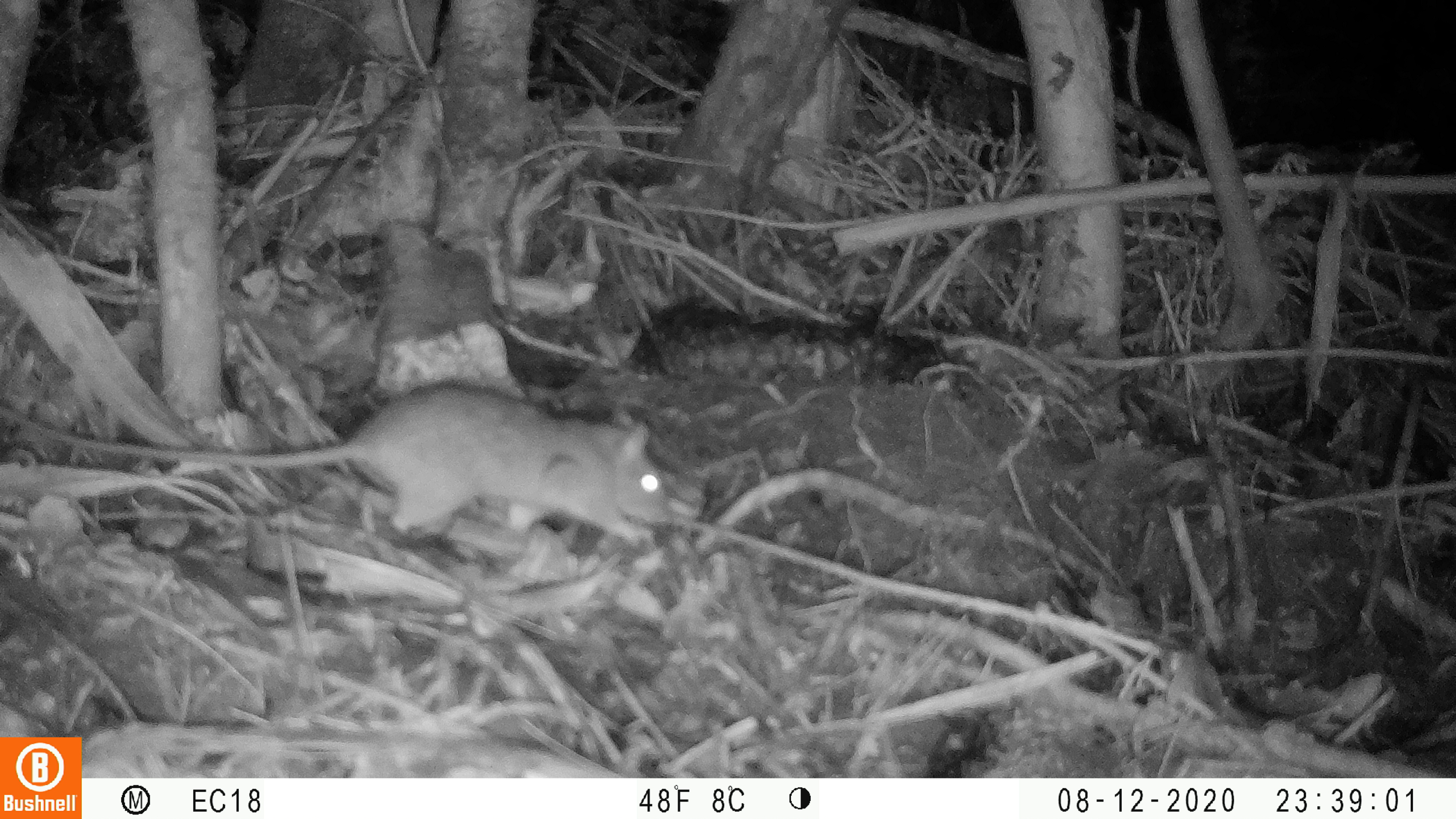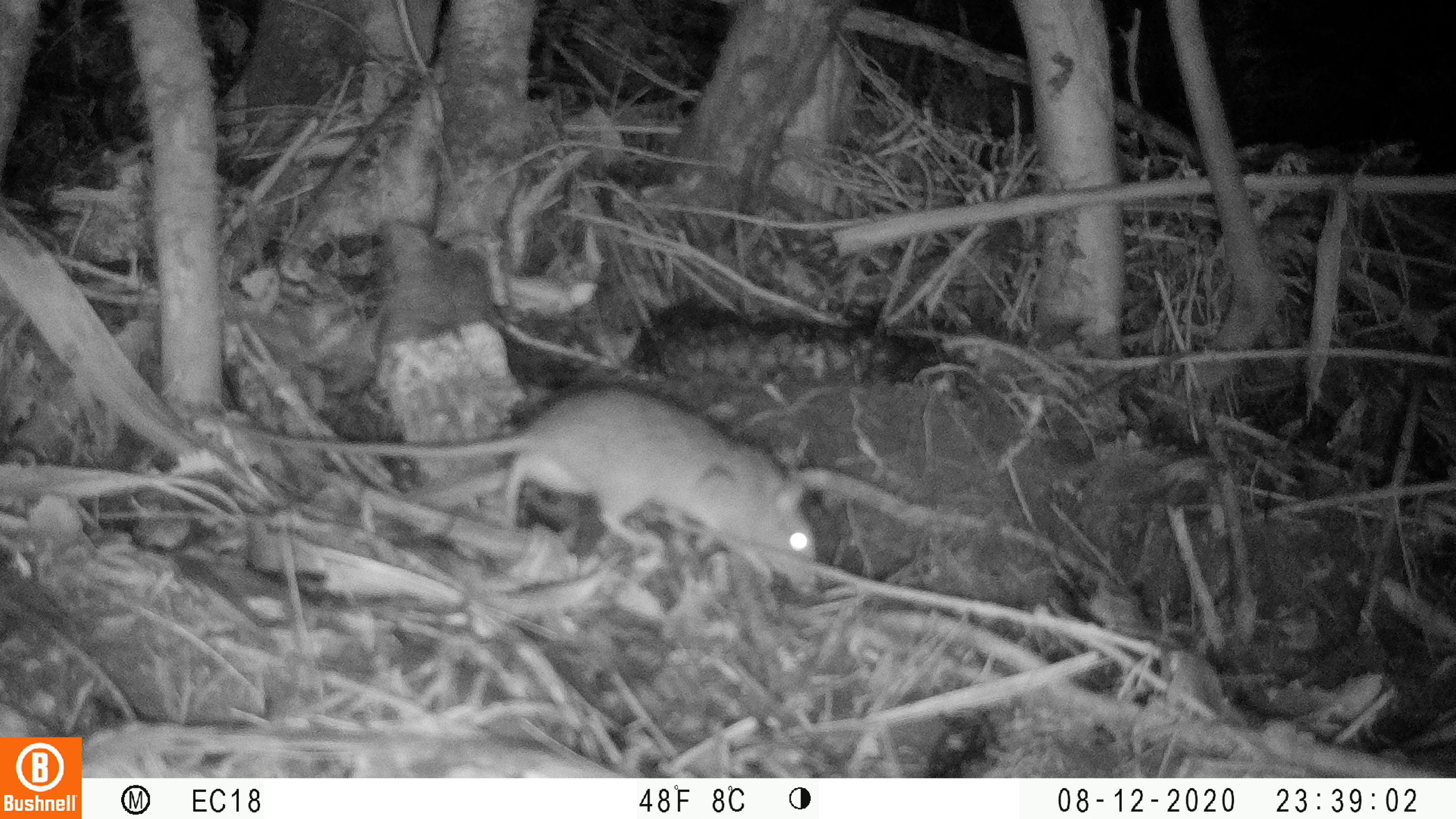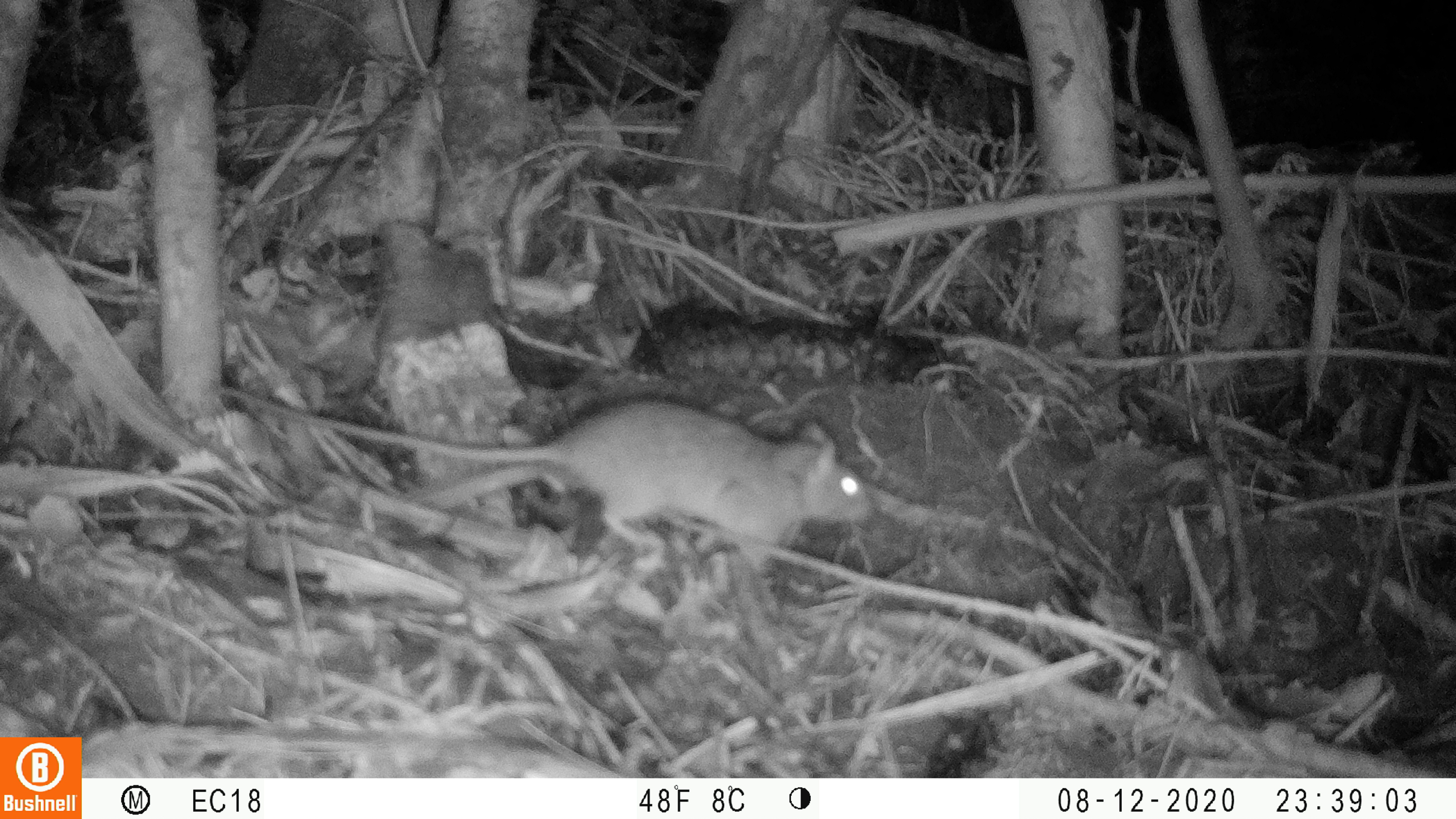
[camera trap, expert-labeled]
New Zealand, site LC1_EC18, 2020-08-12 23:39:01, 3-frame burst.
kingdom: Animalia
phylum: Chordata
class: Mammalia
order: Rodentia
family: Muridae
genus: Rattus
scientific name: Rattus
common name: rat